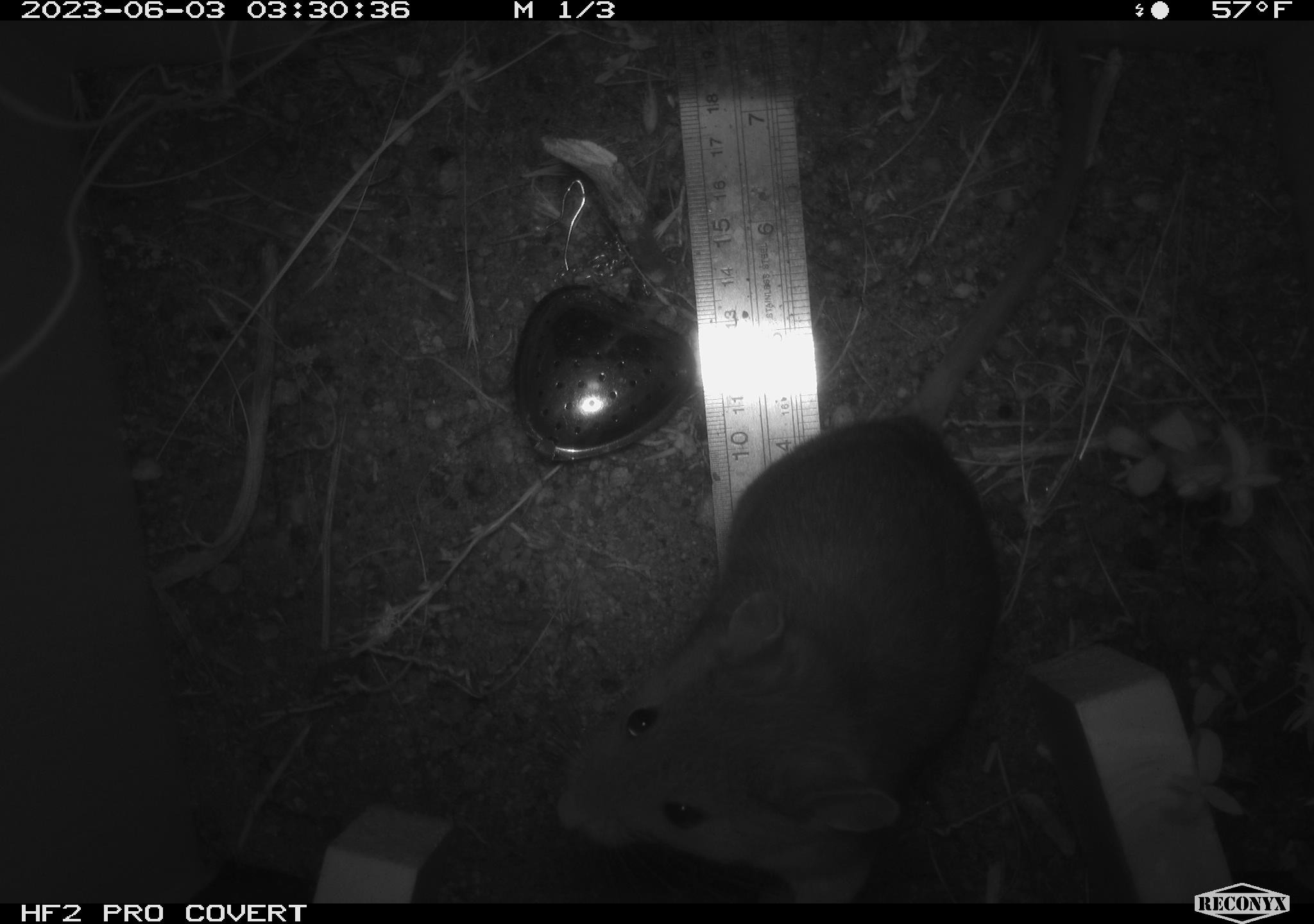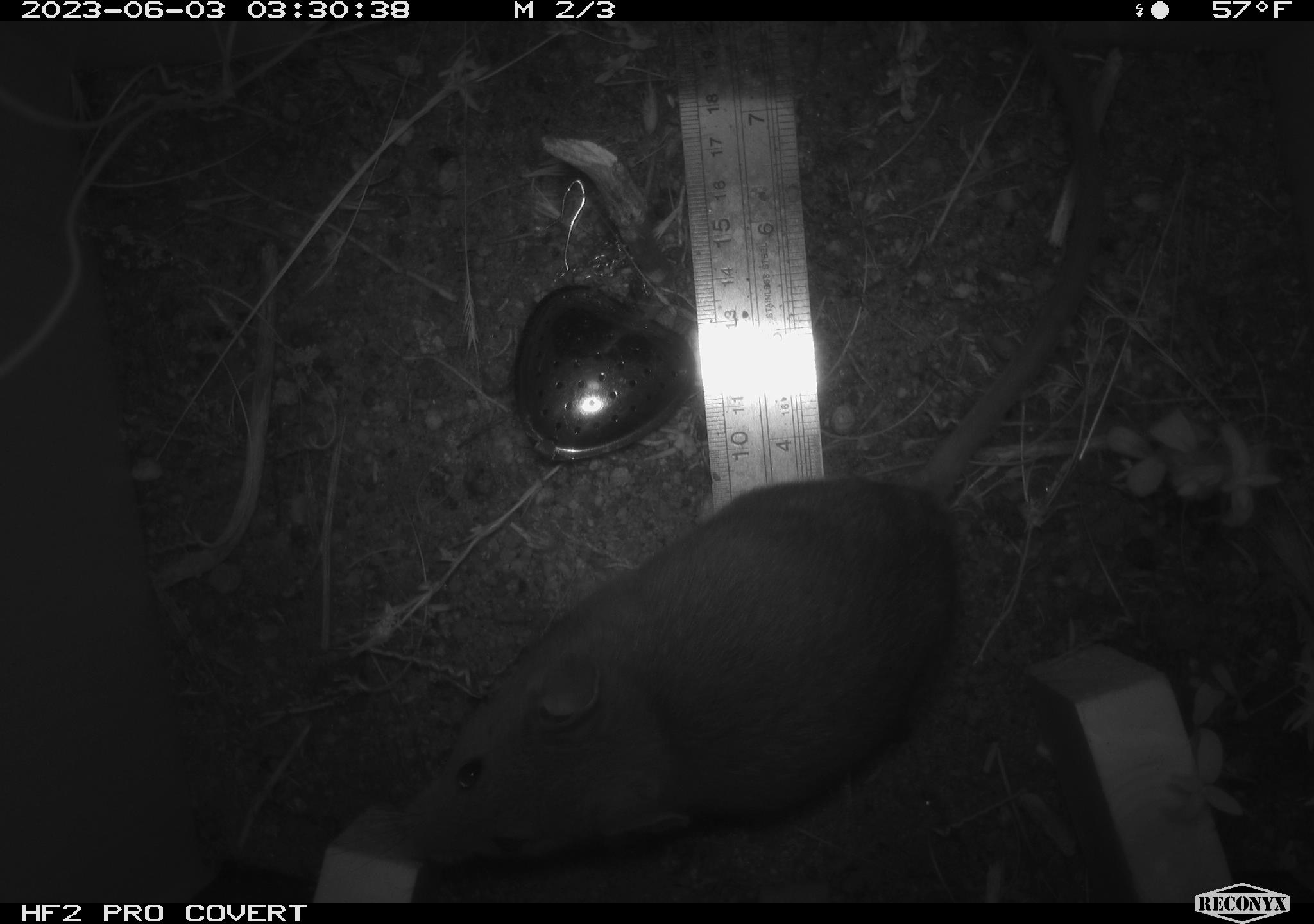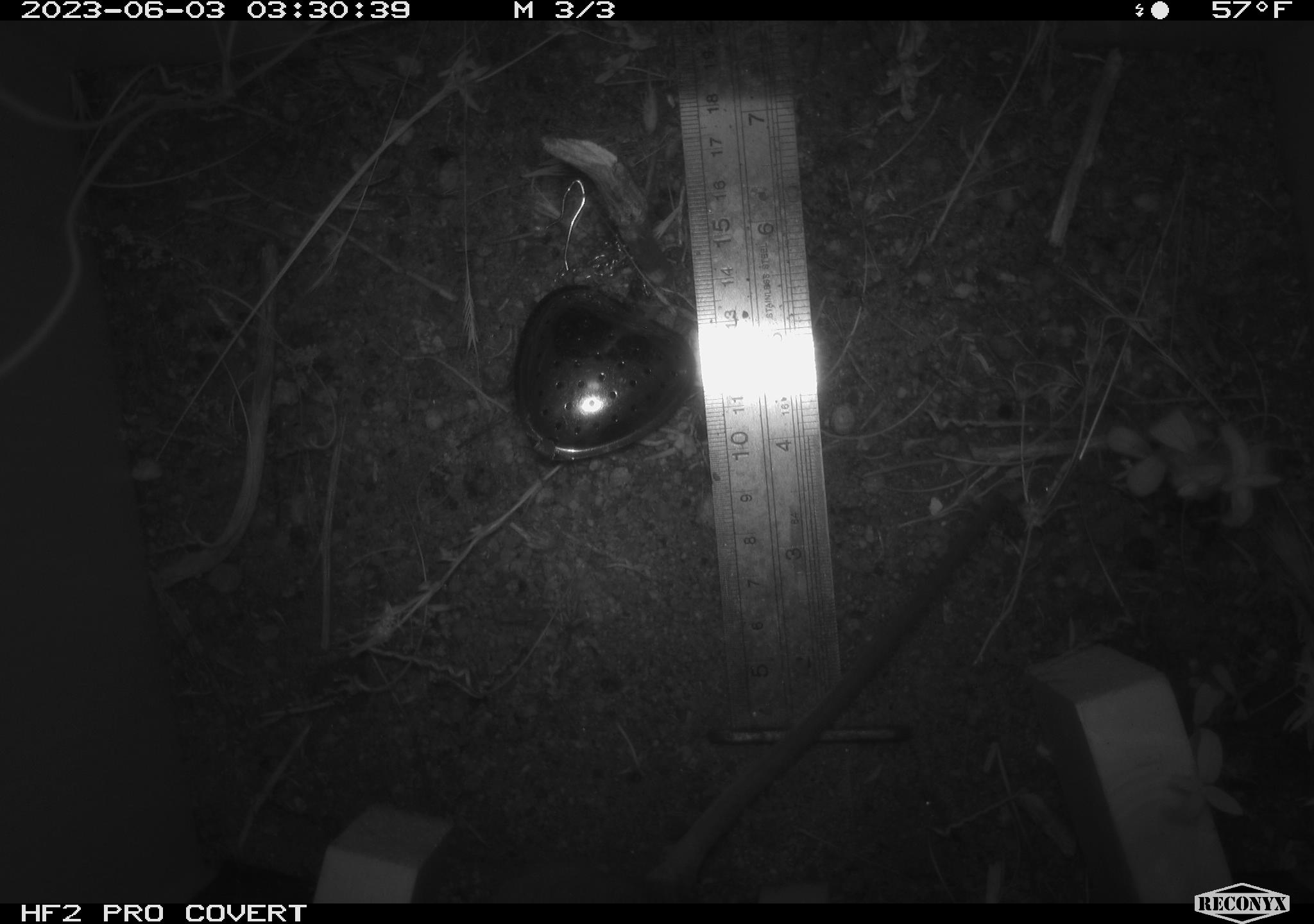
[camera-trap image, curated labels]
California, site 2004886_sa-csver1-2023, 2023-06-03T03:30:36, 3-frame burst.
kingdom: Animalia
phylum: Chordata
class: Mammalia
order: Rodentia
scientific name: Rodentia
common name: mouse species